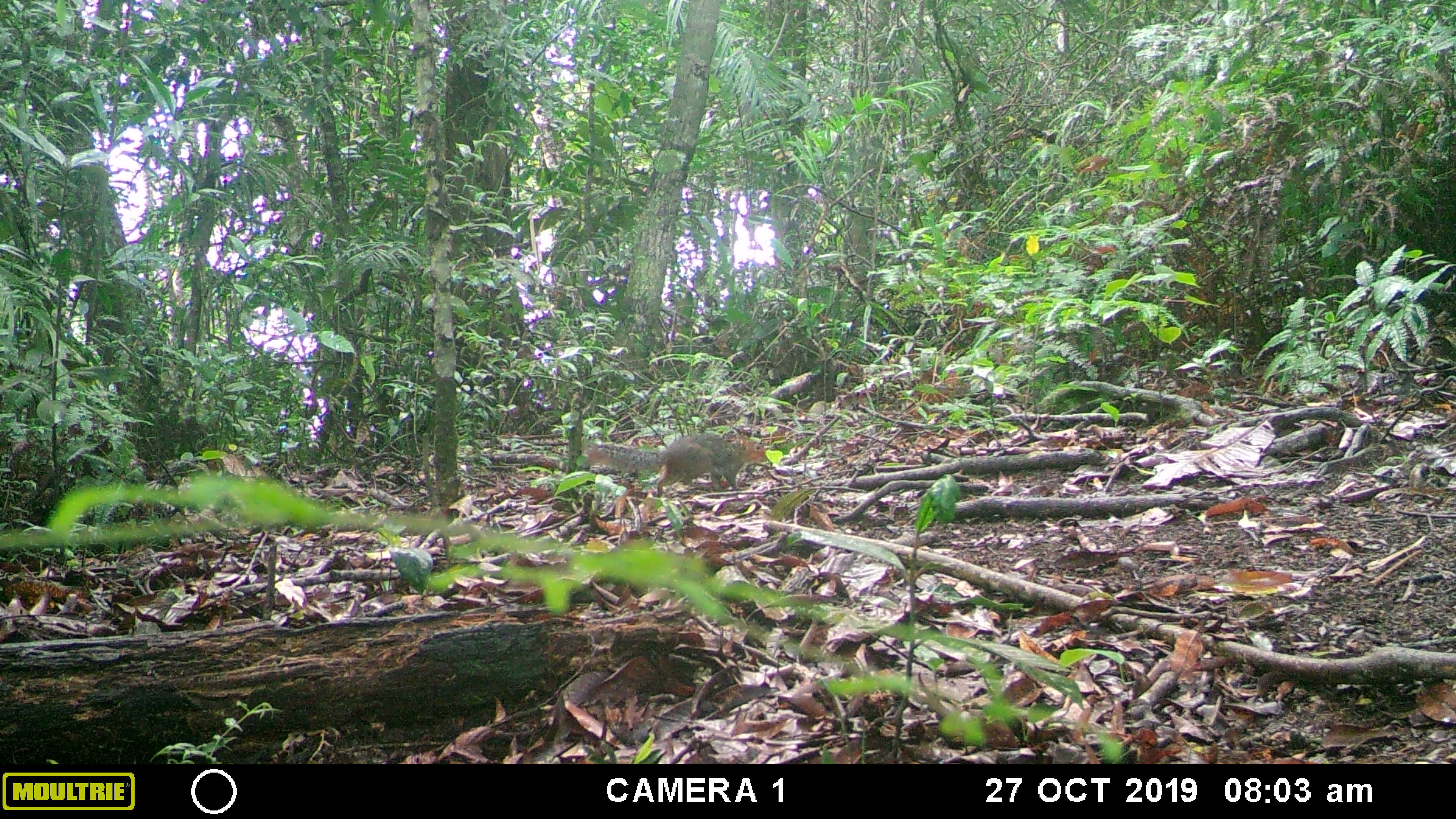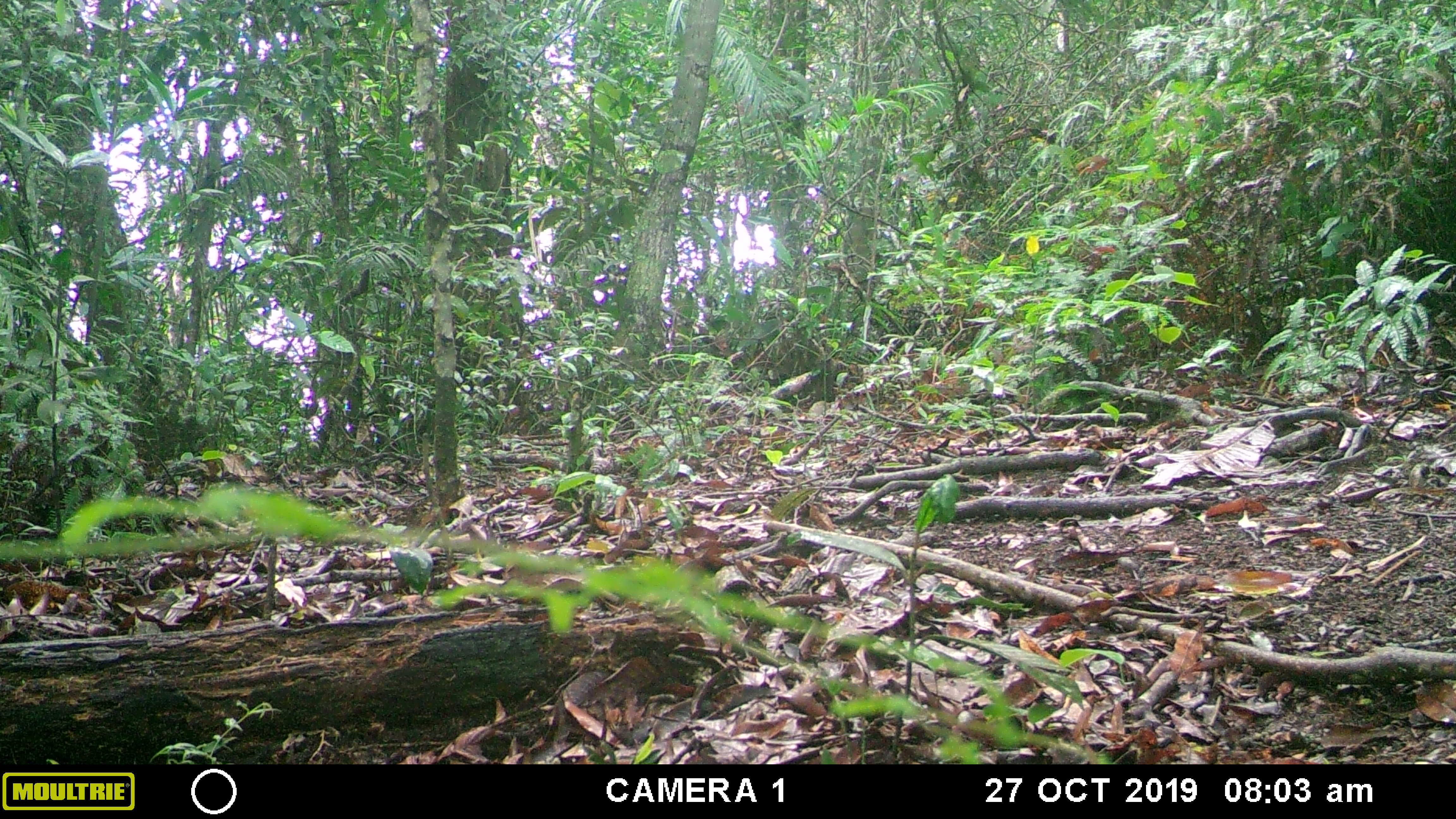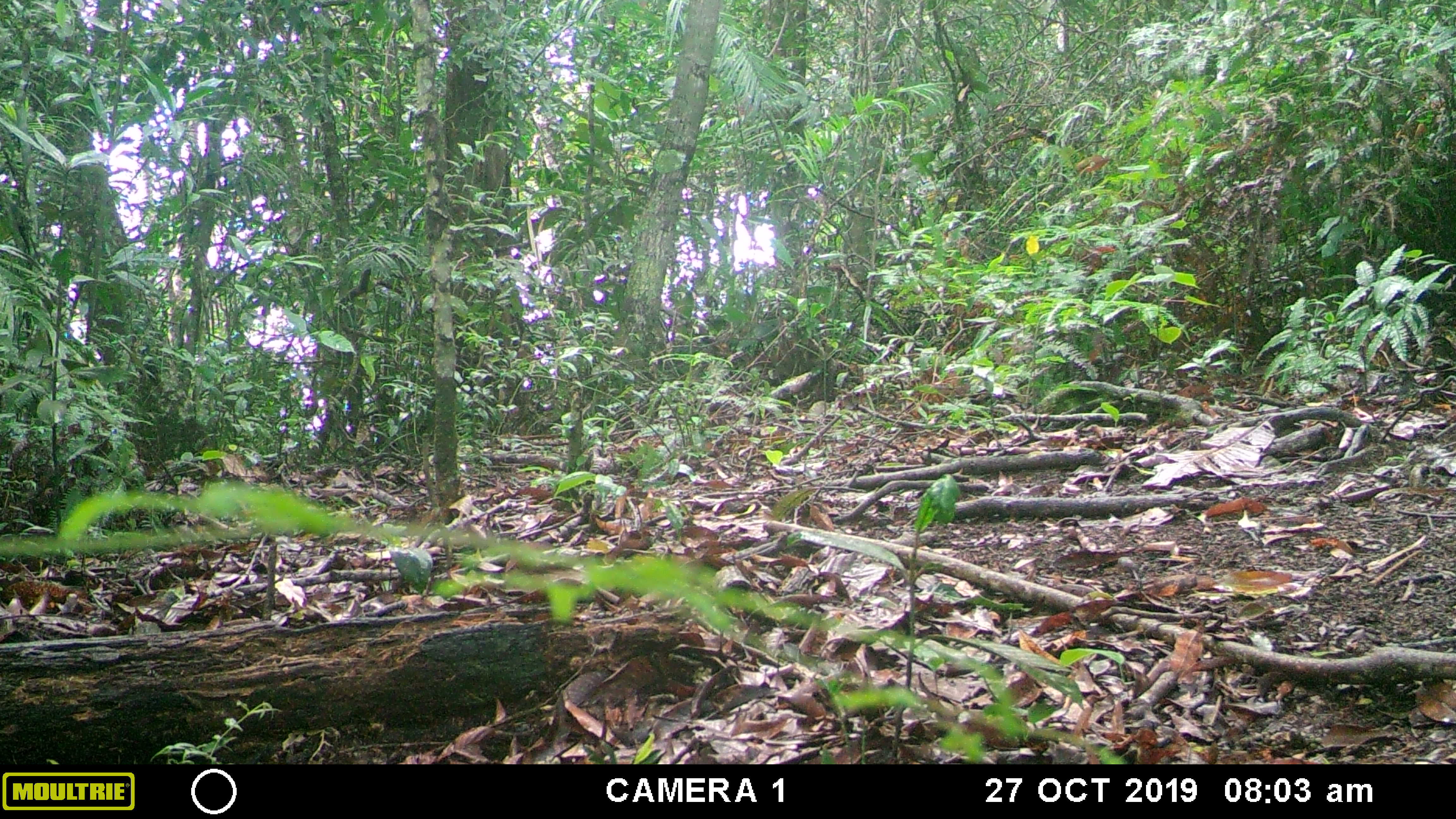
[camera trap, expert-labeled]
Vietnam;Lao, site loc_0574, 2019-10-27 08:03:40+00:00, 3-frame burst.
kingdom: Animalia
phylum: Chordata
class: Mammalia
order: Rodentia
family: Sciuridae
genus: Dremomys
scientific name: Dremomys rufigenis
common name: red-cheeked squirrel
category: red cheeked squirrel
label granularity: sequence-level